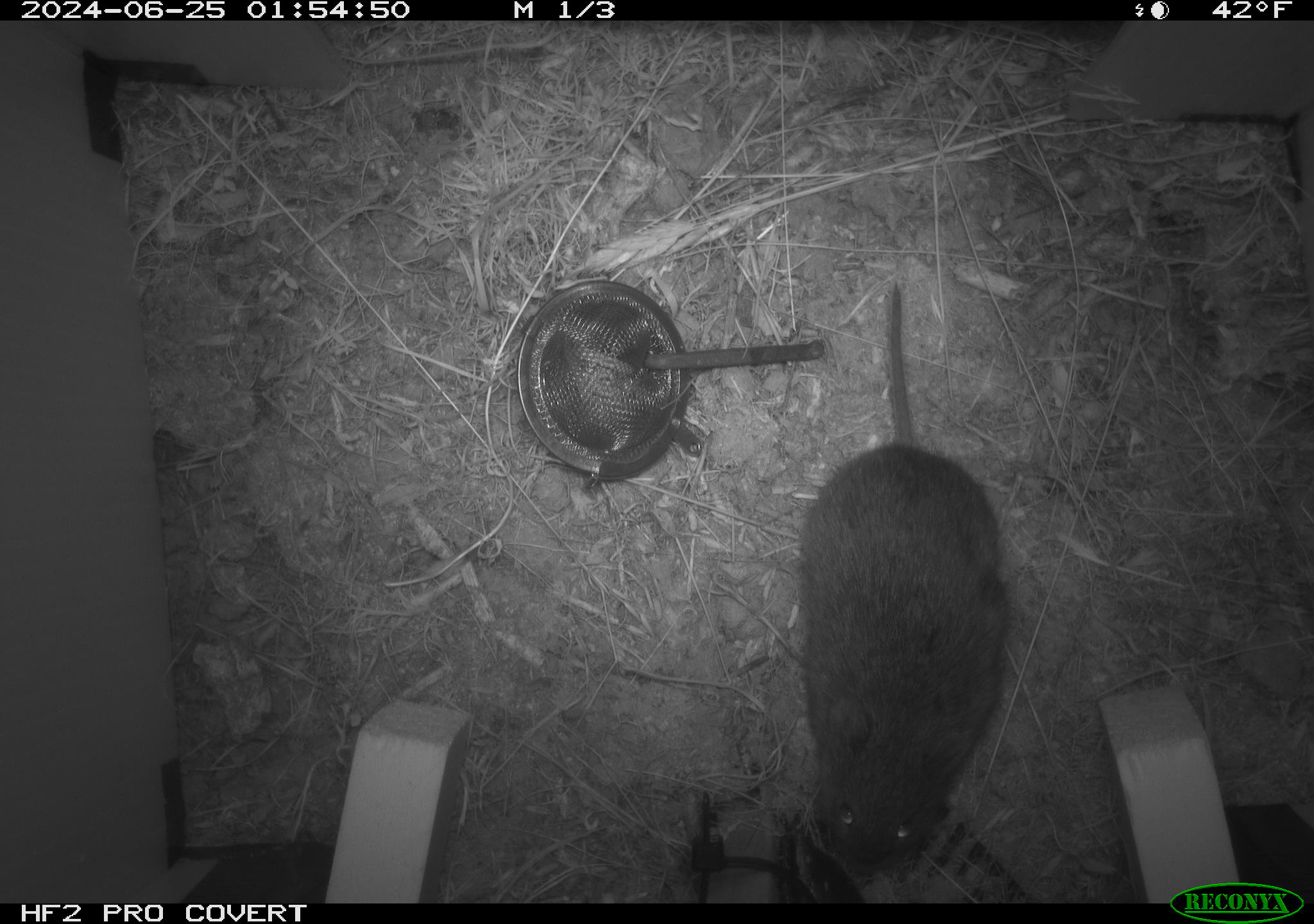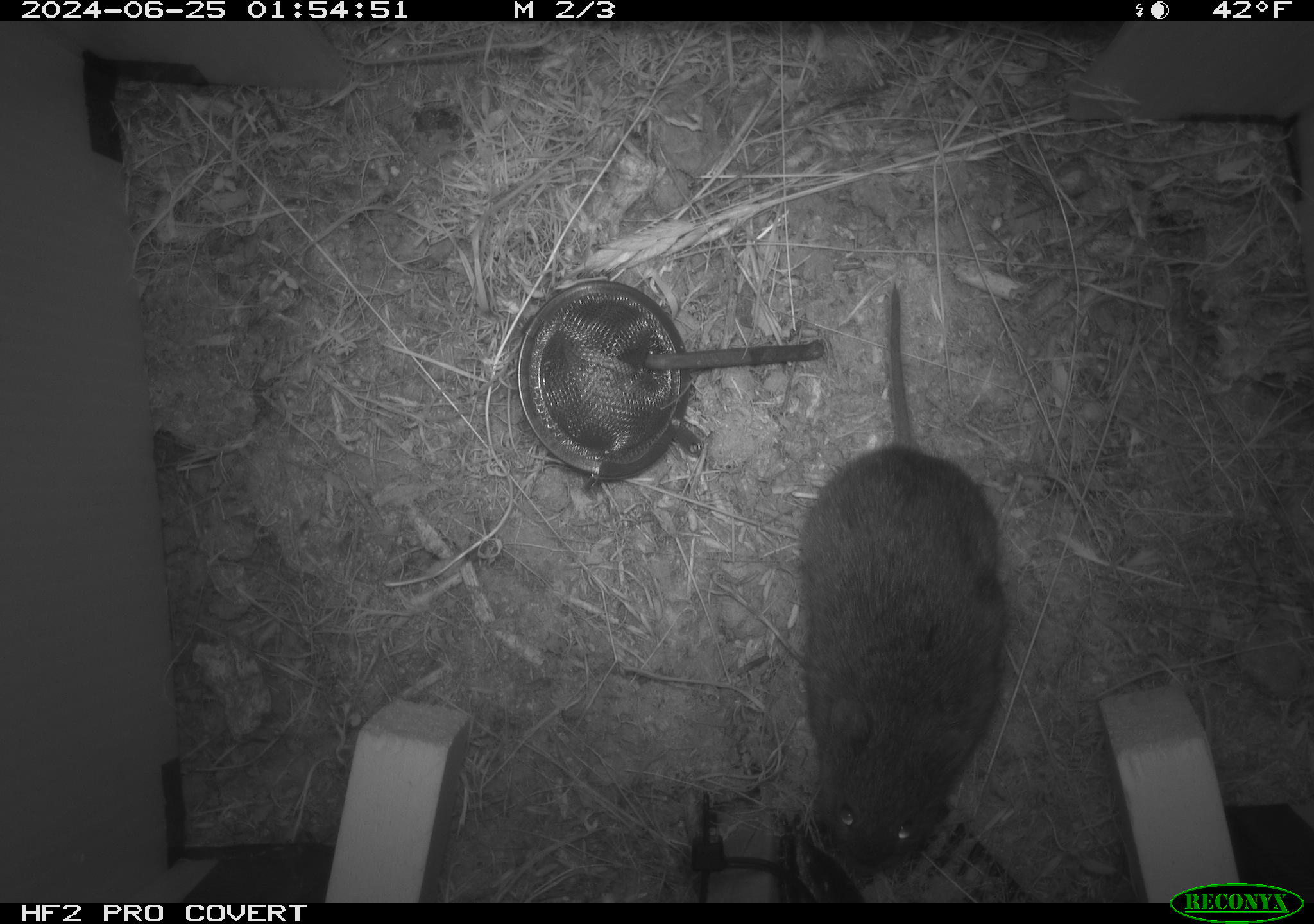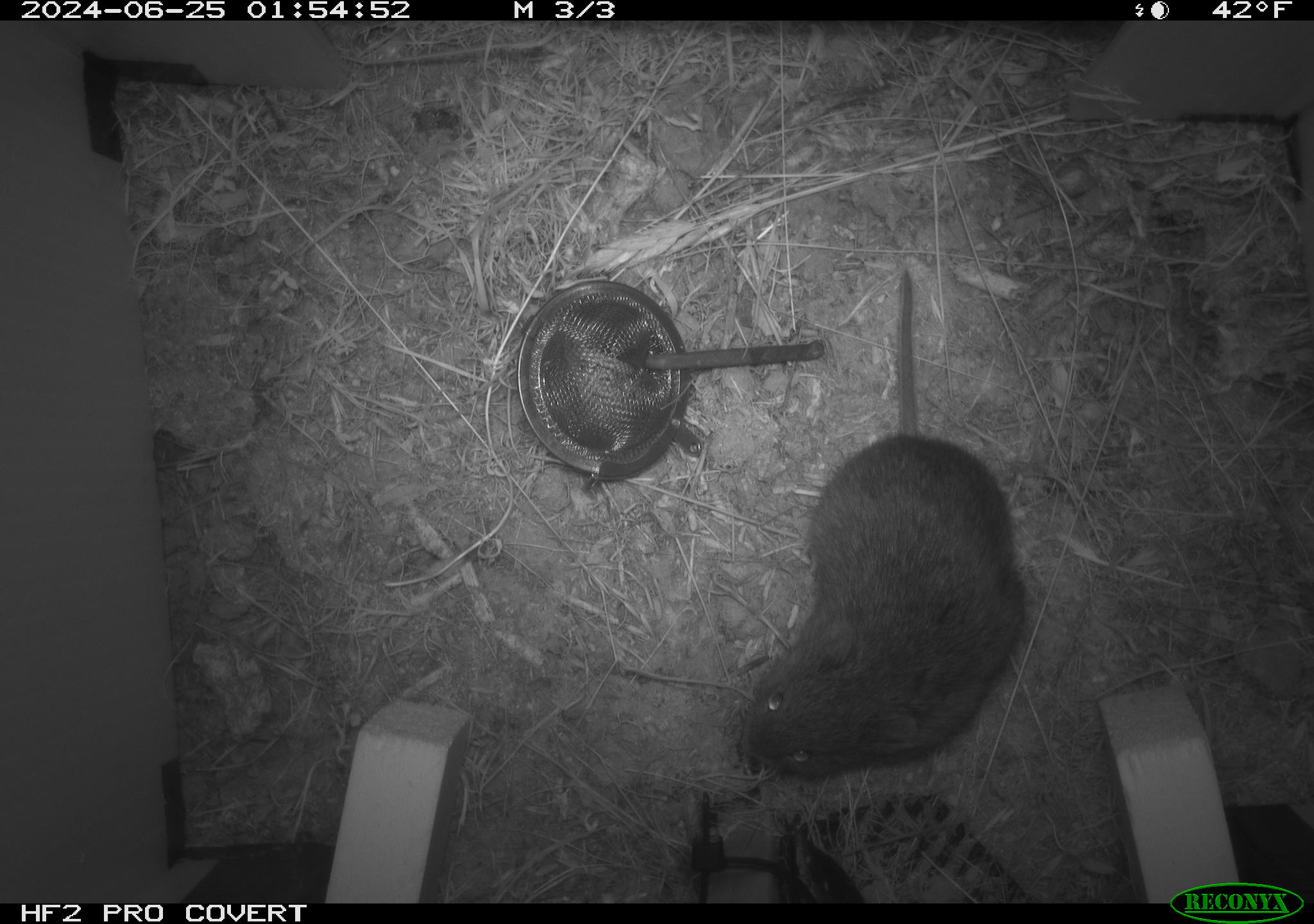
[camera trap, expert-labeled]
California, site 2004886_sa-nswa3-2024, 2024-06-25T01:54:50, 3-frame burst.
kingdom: Animalia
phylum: Chordata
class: Mammalia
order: Rodentia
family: Cricetidae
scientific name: Arvicolinae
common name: voles, lemmings, and muskrats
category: arvicolinae subfamily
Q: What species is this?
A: Arvicolinae subfamily (voles, lemmings, and muskrats) (Arvicolinae).